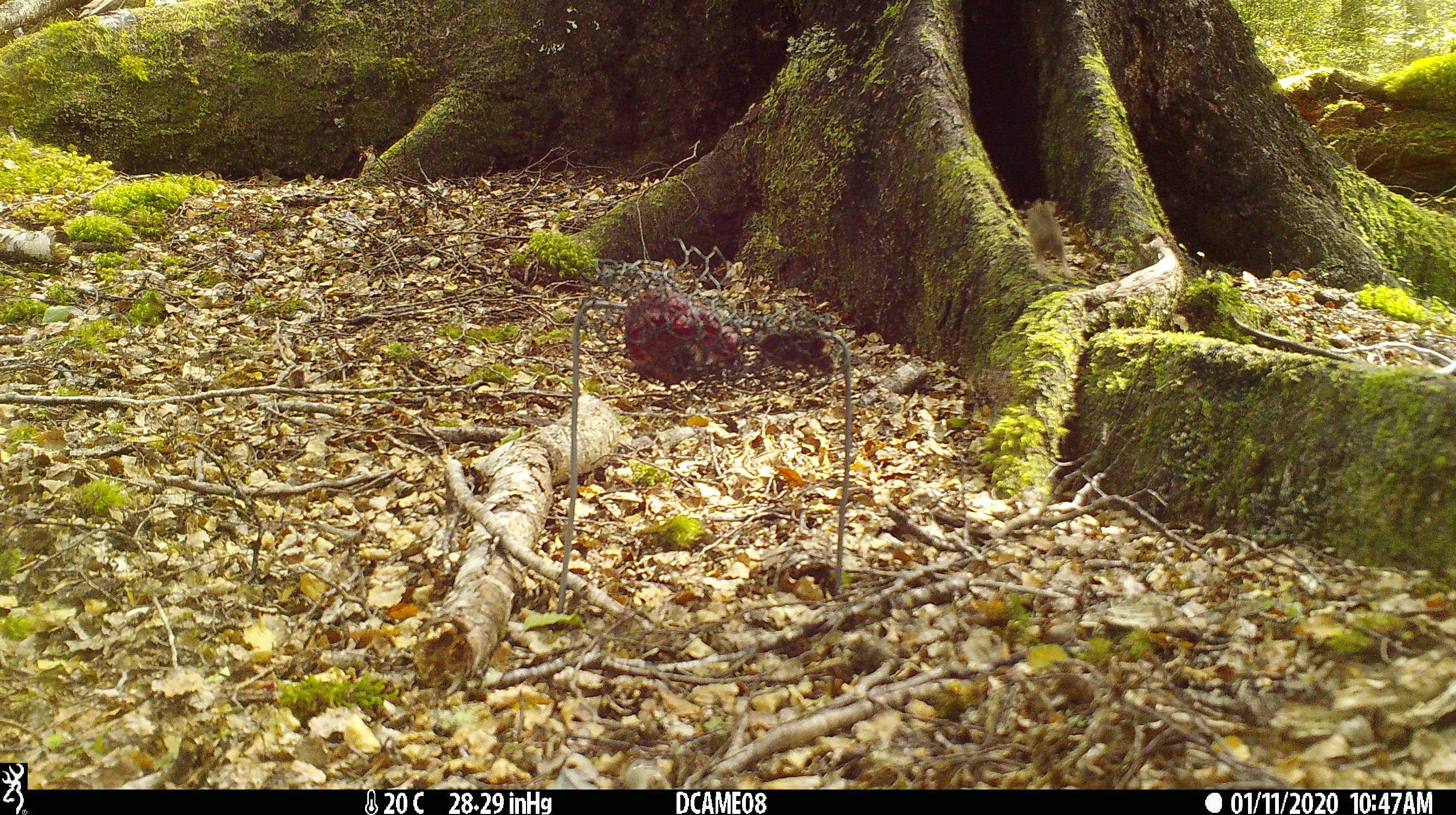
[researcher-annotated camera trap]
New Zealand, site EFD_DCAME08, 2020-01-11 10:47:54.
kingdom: Animalia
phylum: Chordata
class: Mammalia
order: Rodentia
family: Muridae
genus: Mus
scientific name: Mus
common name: mouse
Mouse (Mus).